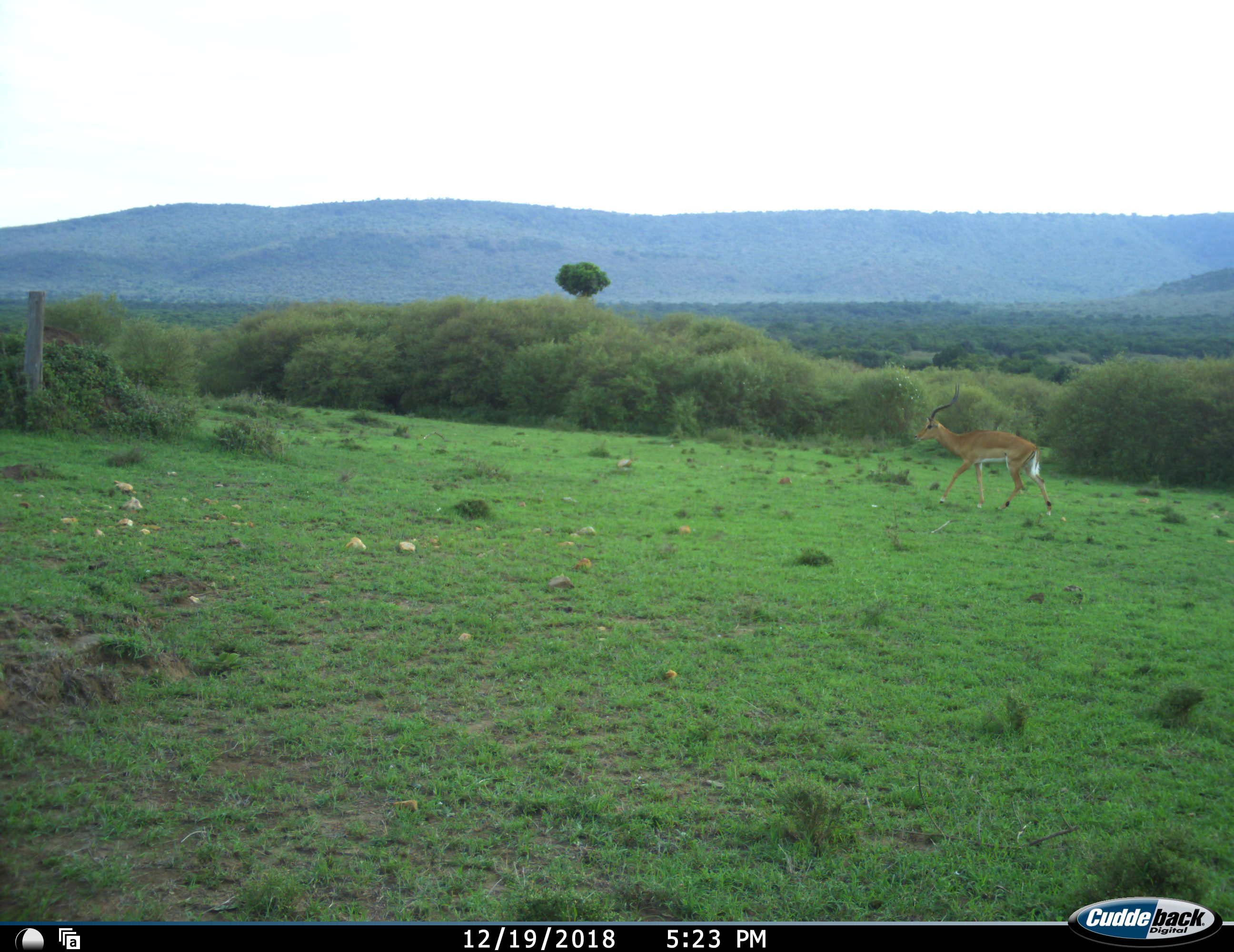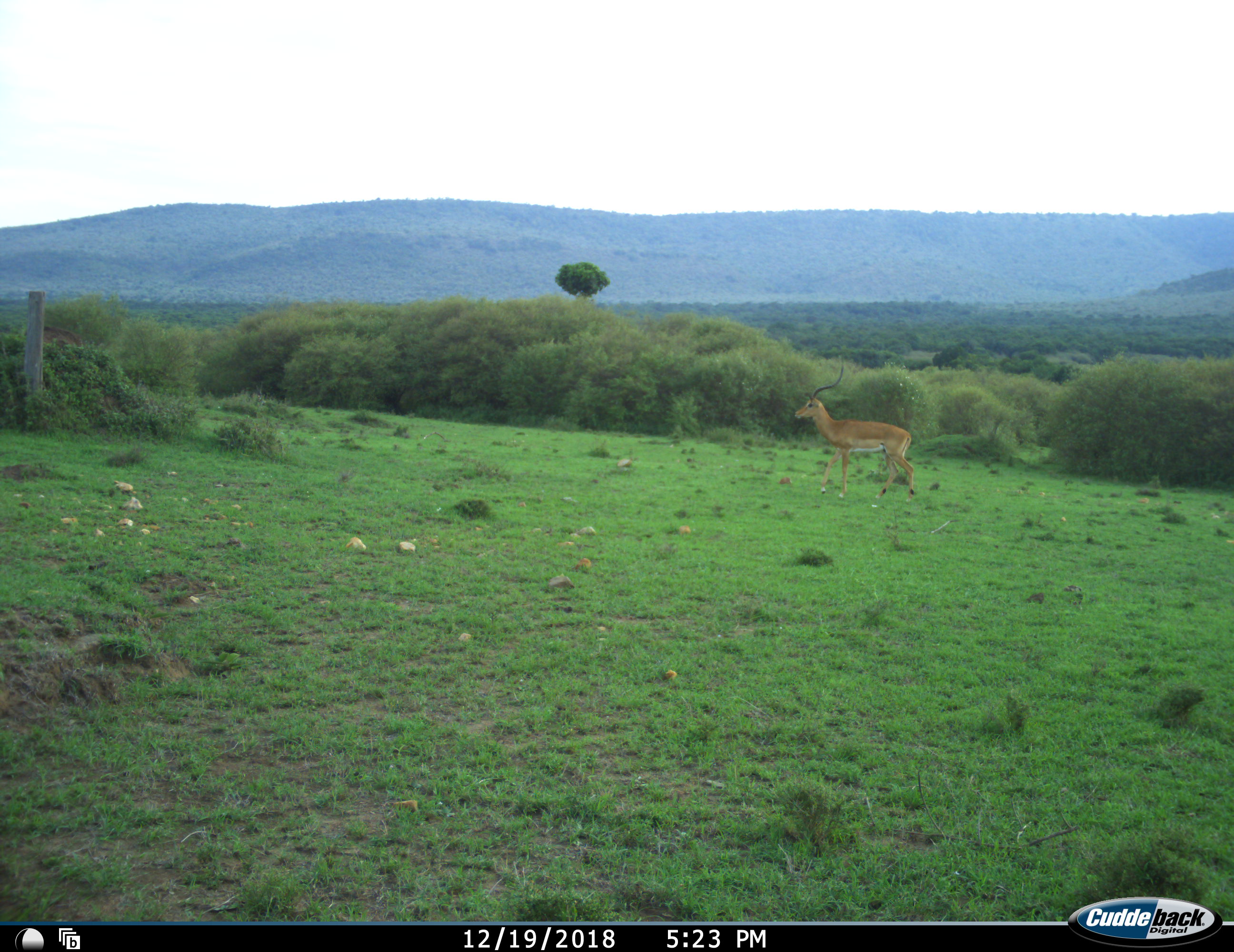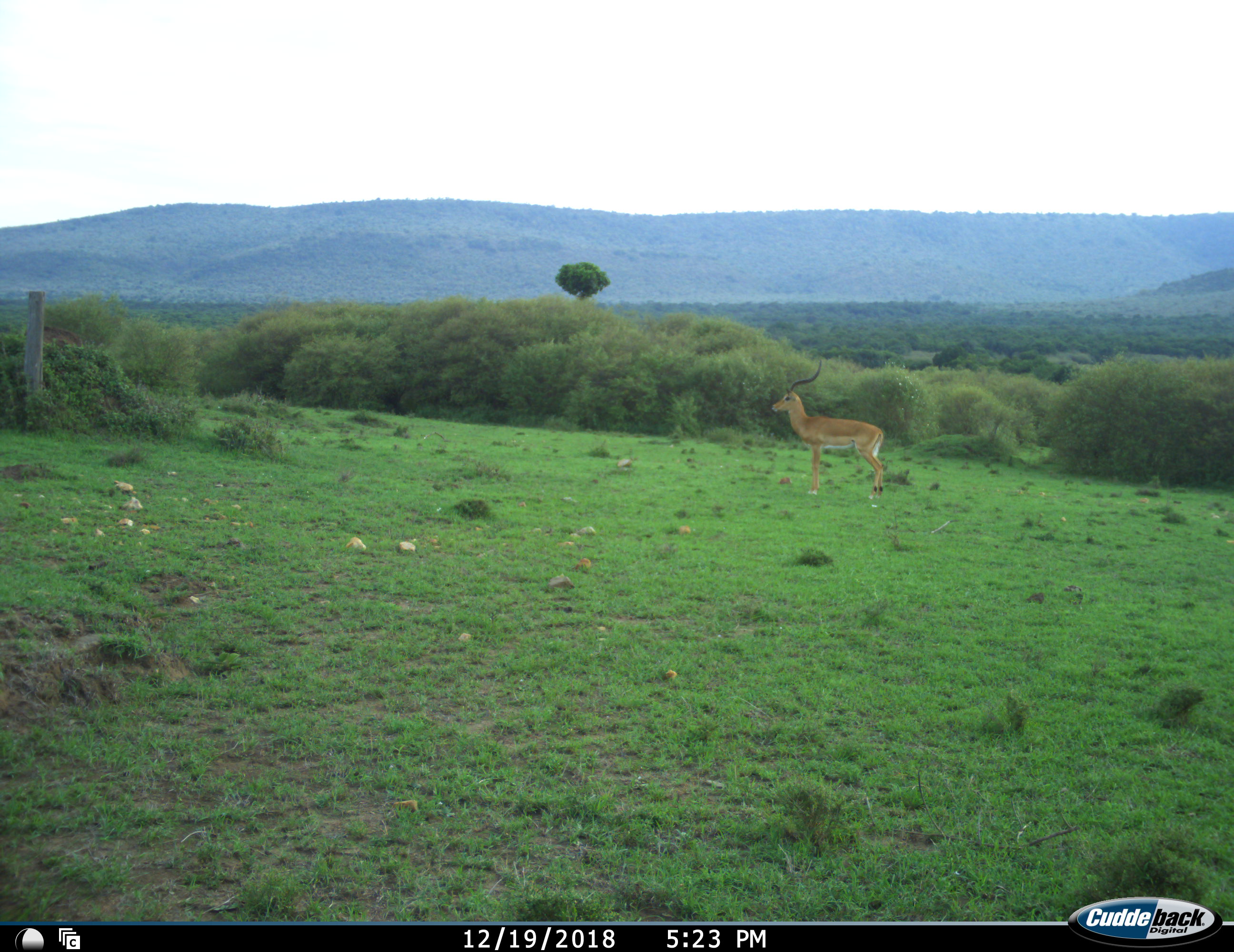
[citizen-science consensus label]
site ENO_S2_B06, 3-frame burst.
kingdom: Animalia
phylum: Chordata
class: Mammalia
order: Artiodactyla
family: Bovidae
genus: Aepyceros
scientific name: Aepyceros melampus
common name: impala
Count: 1.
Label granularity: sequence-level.